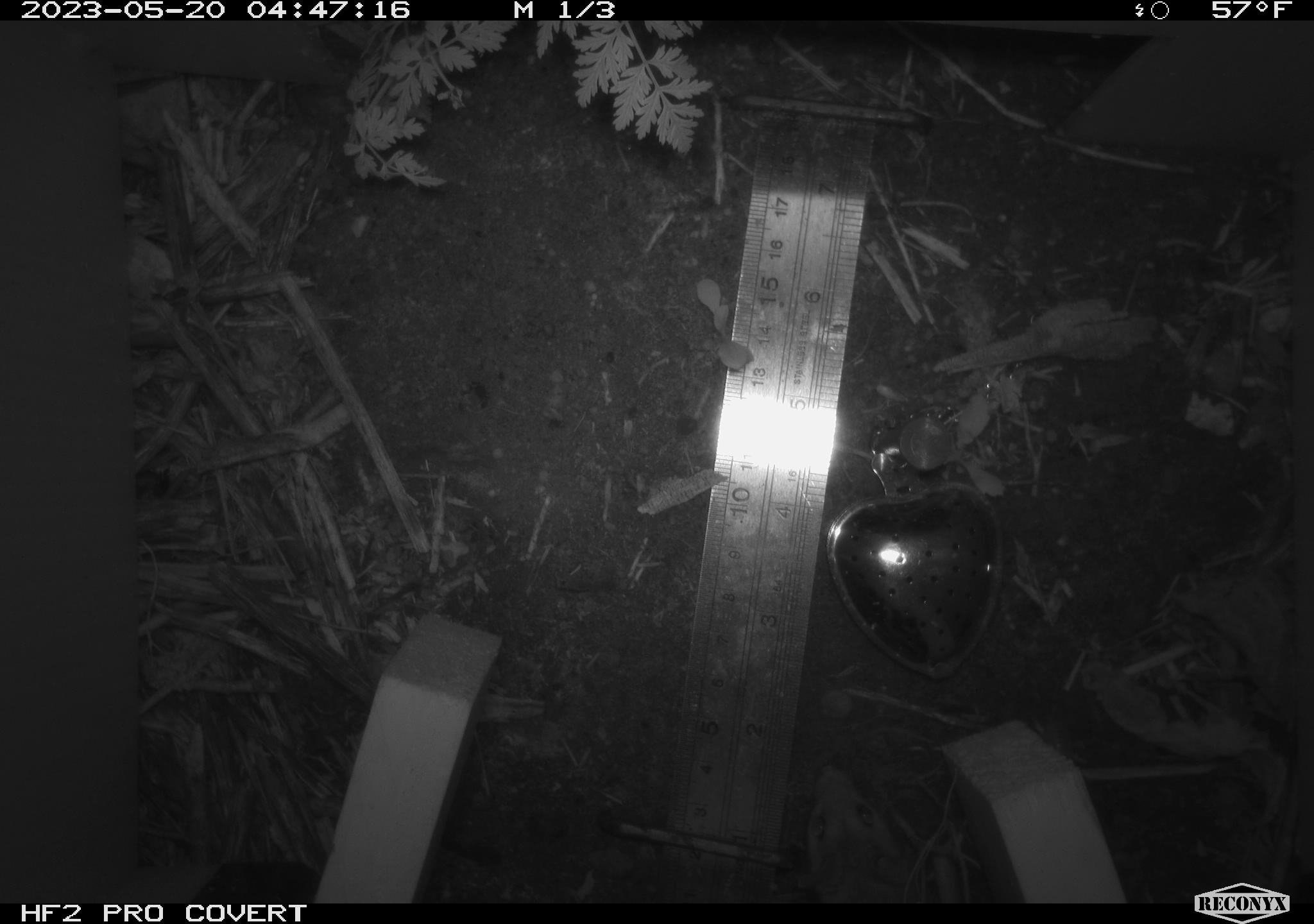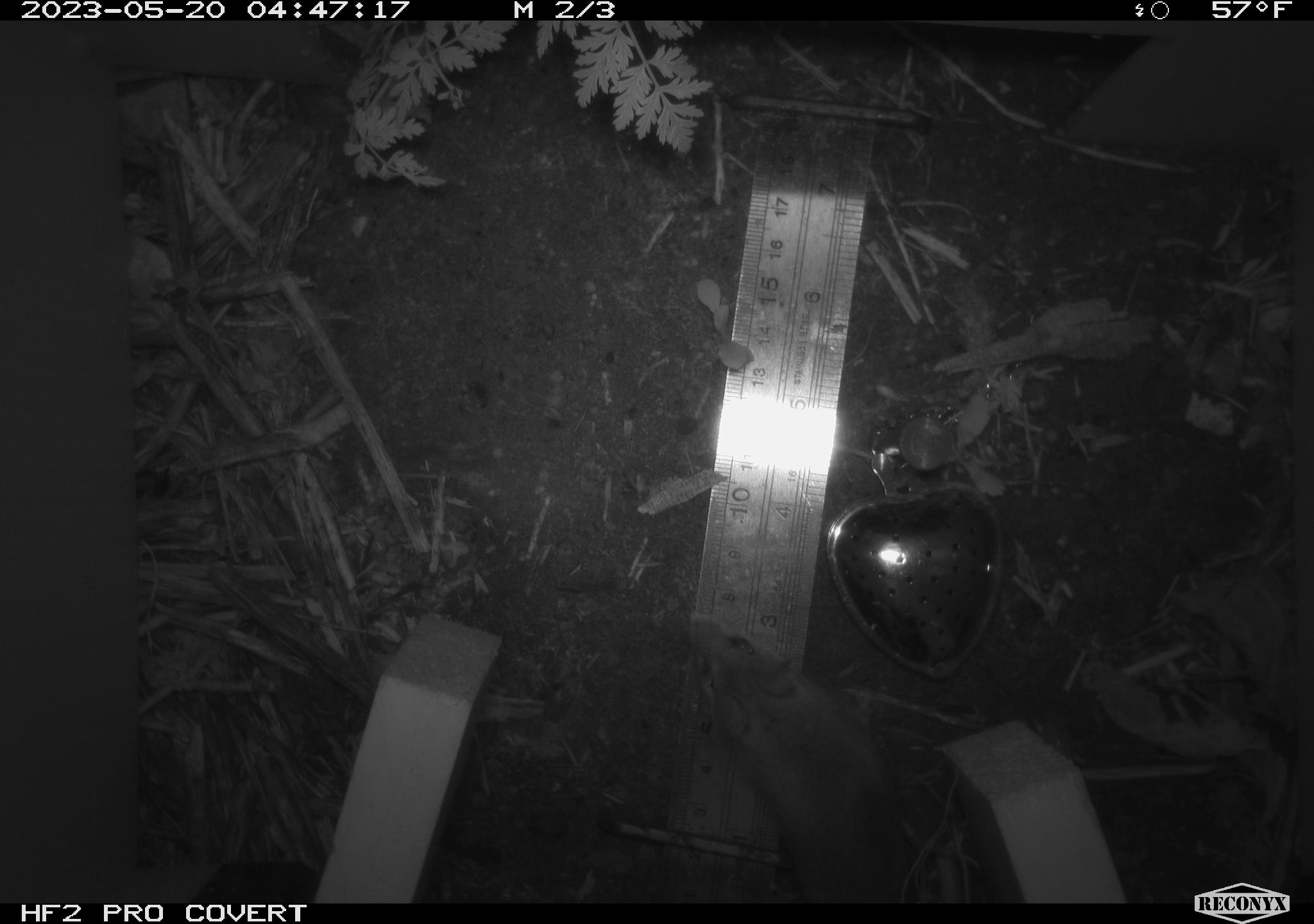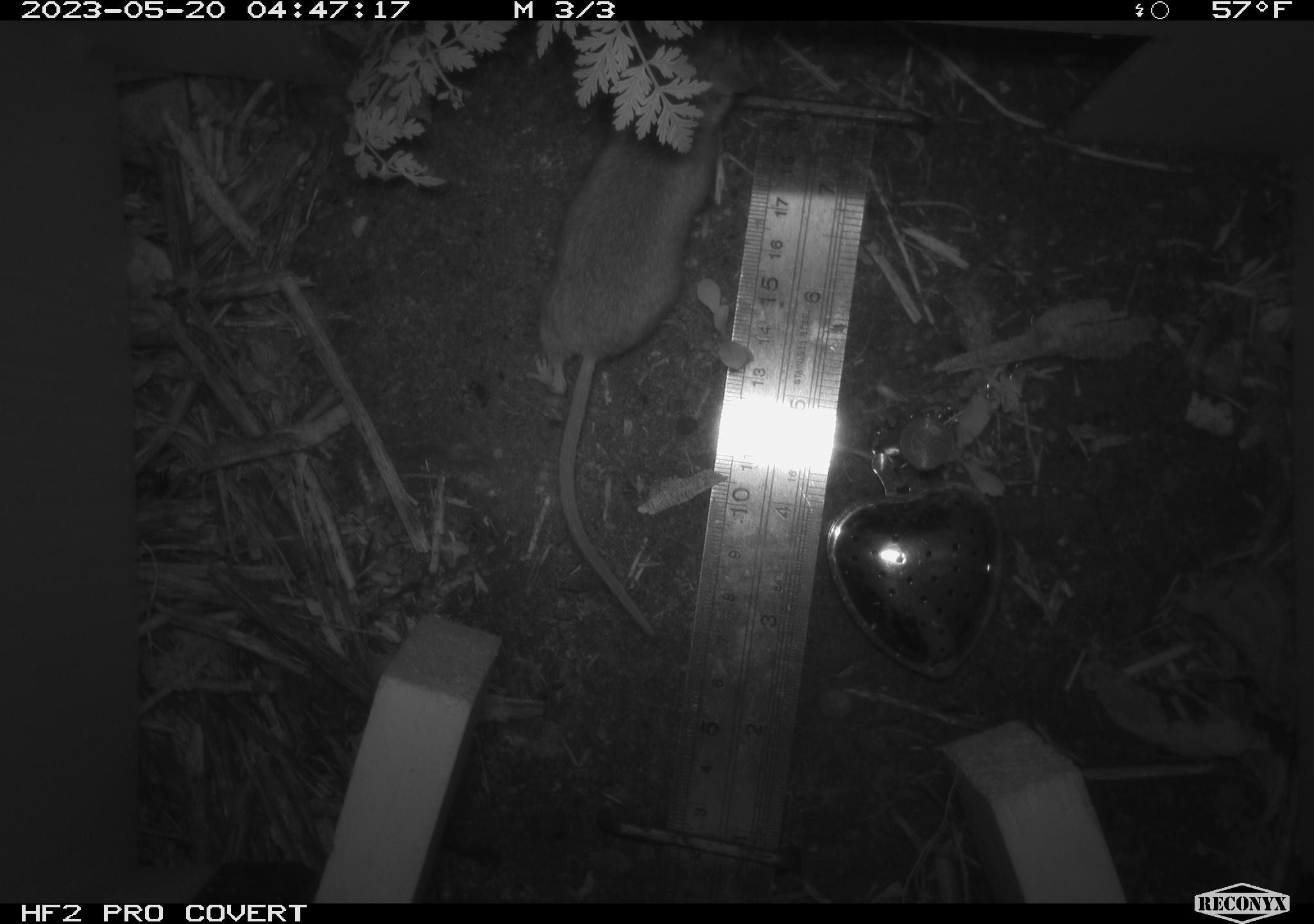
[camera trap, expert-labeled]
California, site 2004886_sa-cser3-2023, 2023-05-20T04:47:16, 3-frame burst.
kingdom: Animalia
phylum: Chordata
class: Mammalia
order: Rodentia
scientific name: Rodentia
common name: mouse species